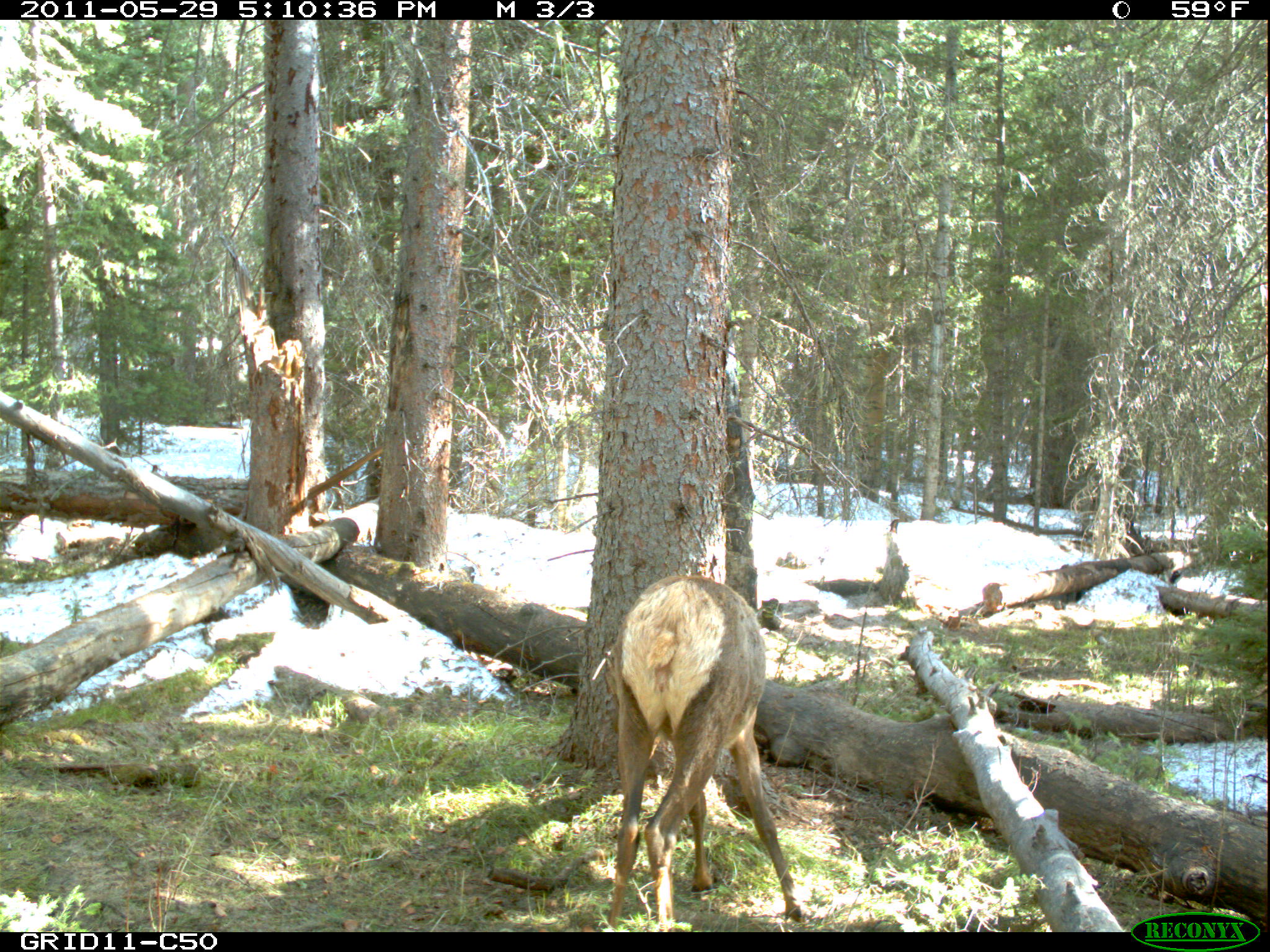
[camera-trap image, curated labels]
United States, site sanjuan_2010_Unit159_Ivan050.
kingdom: Animalia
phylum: Chordata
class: Mammalia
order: Artiodactyla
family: Cervidae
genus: Cervus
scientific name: Cervus elaphus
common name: red deer